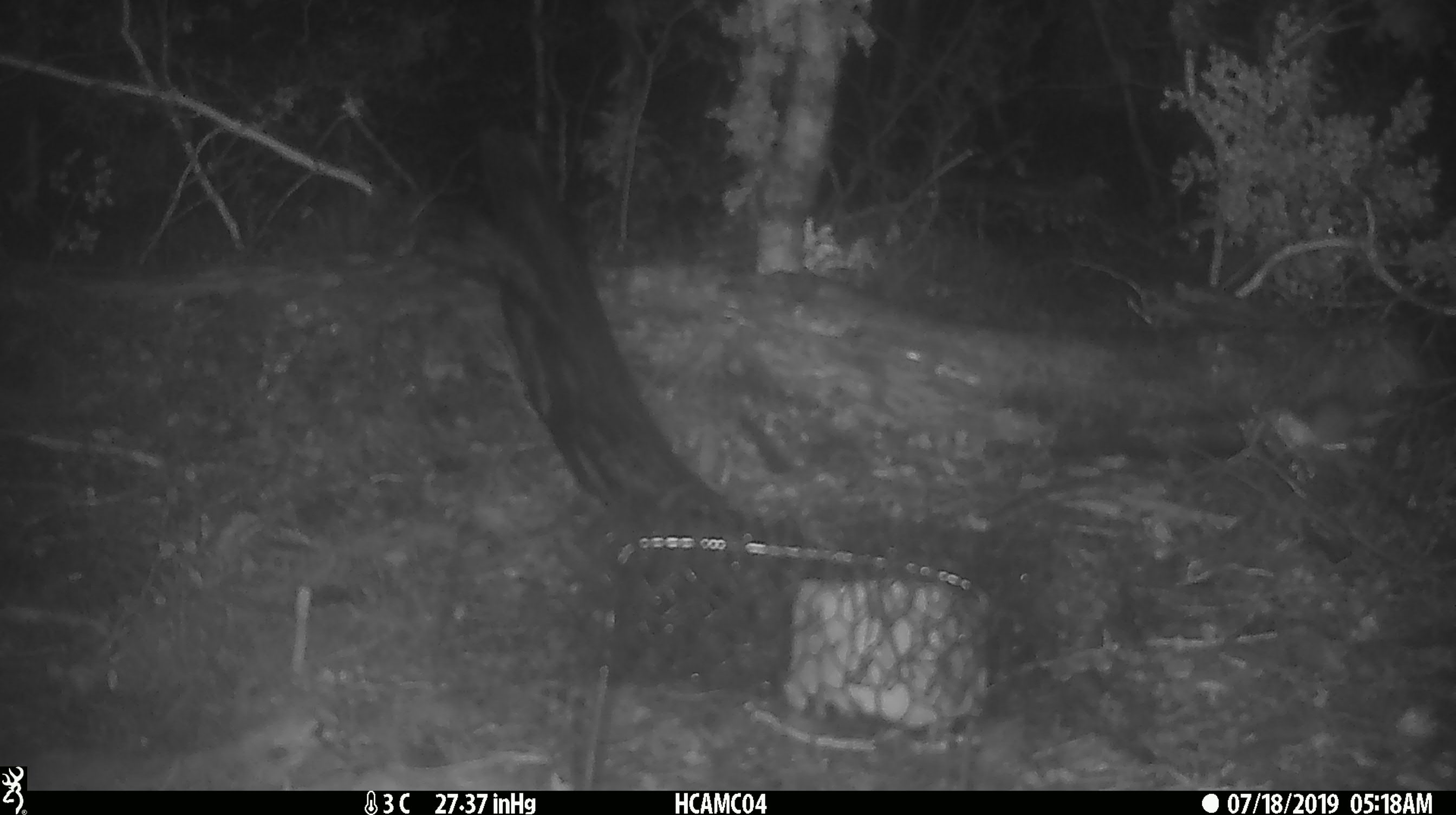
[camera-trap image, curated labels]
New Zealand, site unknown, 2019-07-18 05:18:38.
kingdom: Animalia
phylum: Chordata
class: Mammalia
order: Rodentia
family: Muridae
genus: Mus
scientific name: Mus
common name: mouse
Mouse (Mus).